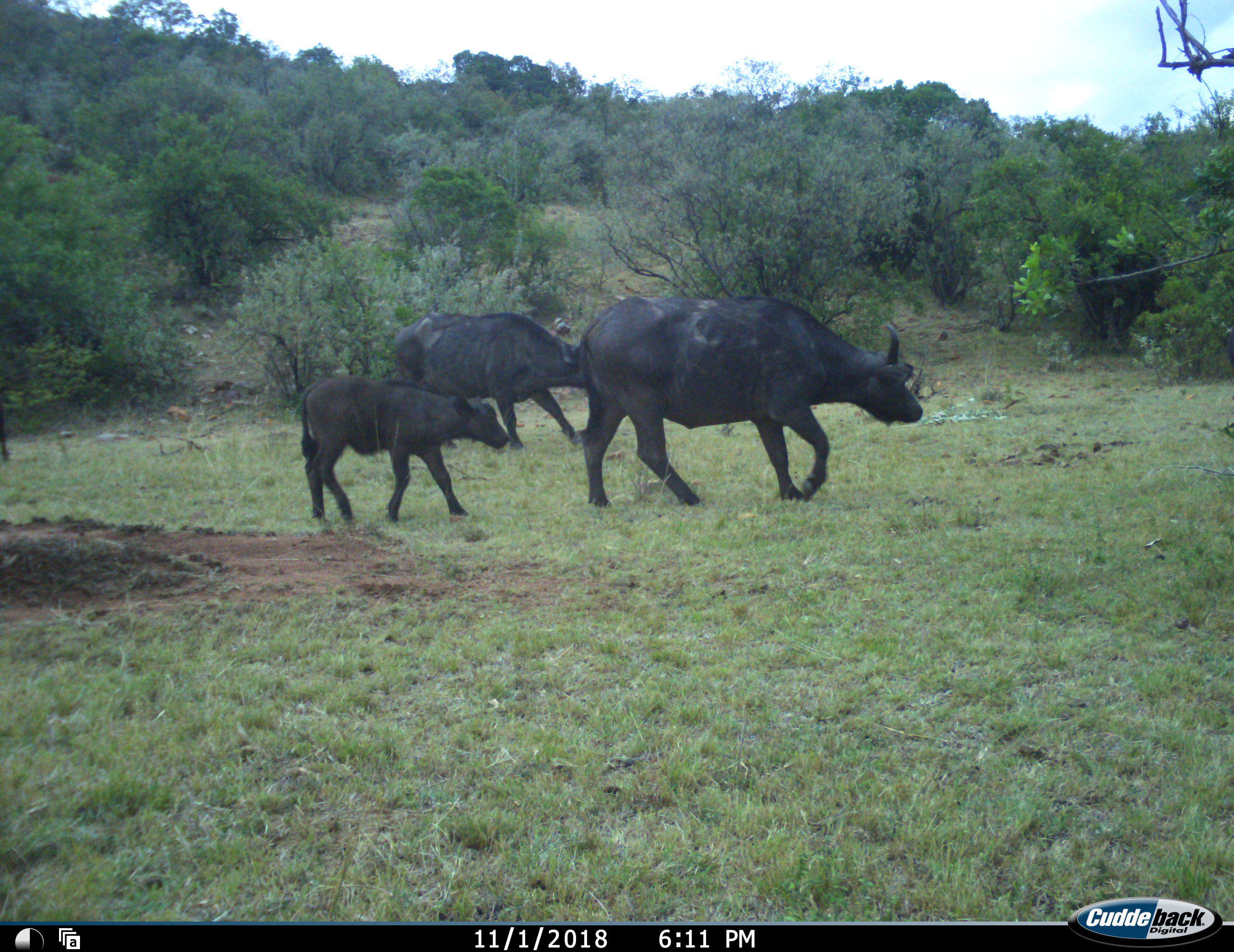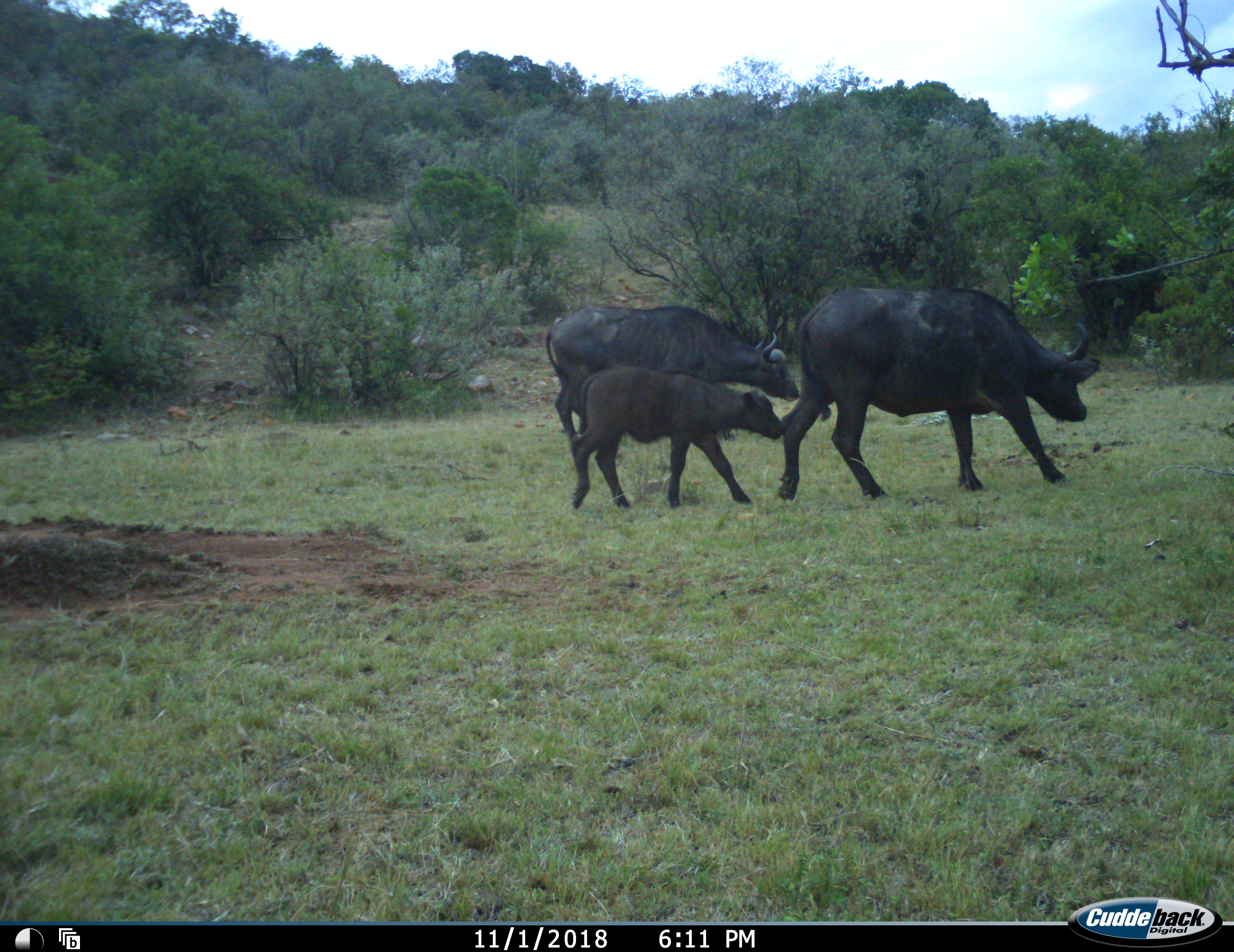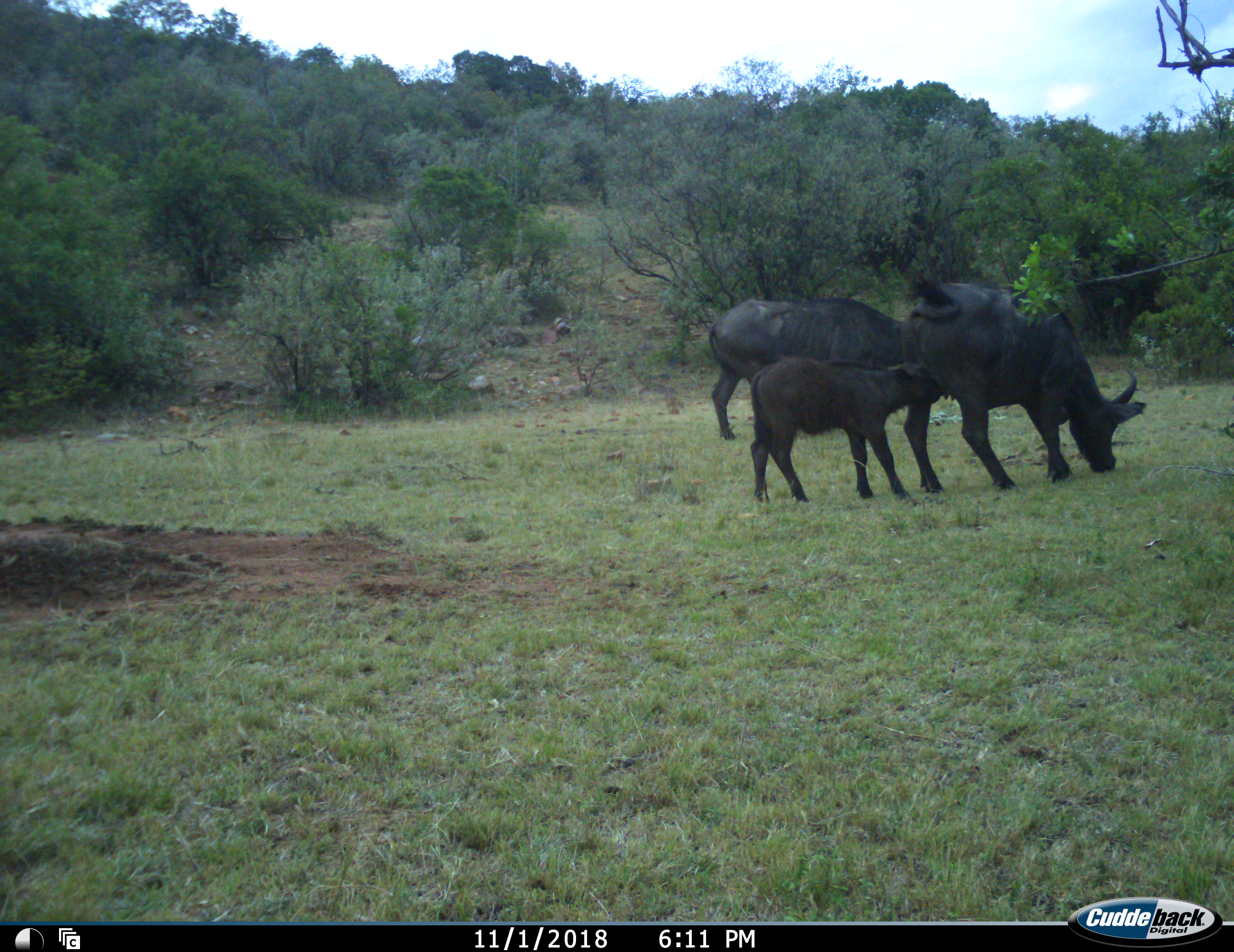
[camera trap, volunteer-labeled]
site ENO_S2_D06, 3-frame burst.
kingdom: Animalia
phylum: Chordata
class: Mammalia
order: Artiodactyla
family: Bovidae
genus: Syncerus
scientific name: Syncerus caffer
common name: african buffalo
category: buffalo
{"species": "buffalo (african buffalo) (Syncerus caffer)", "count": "3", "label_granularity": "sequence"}